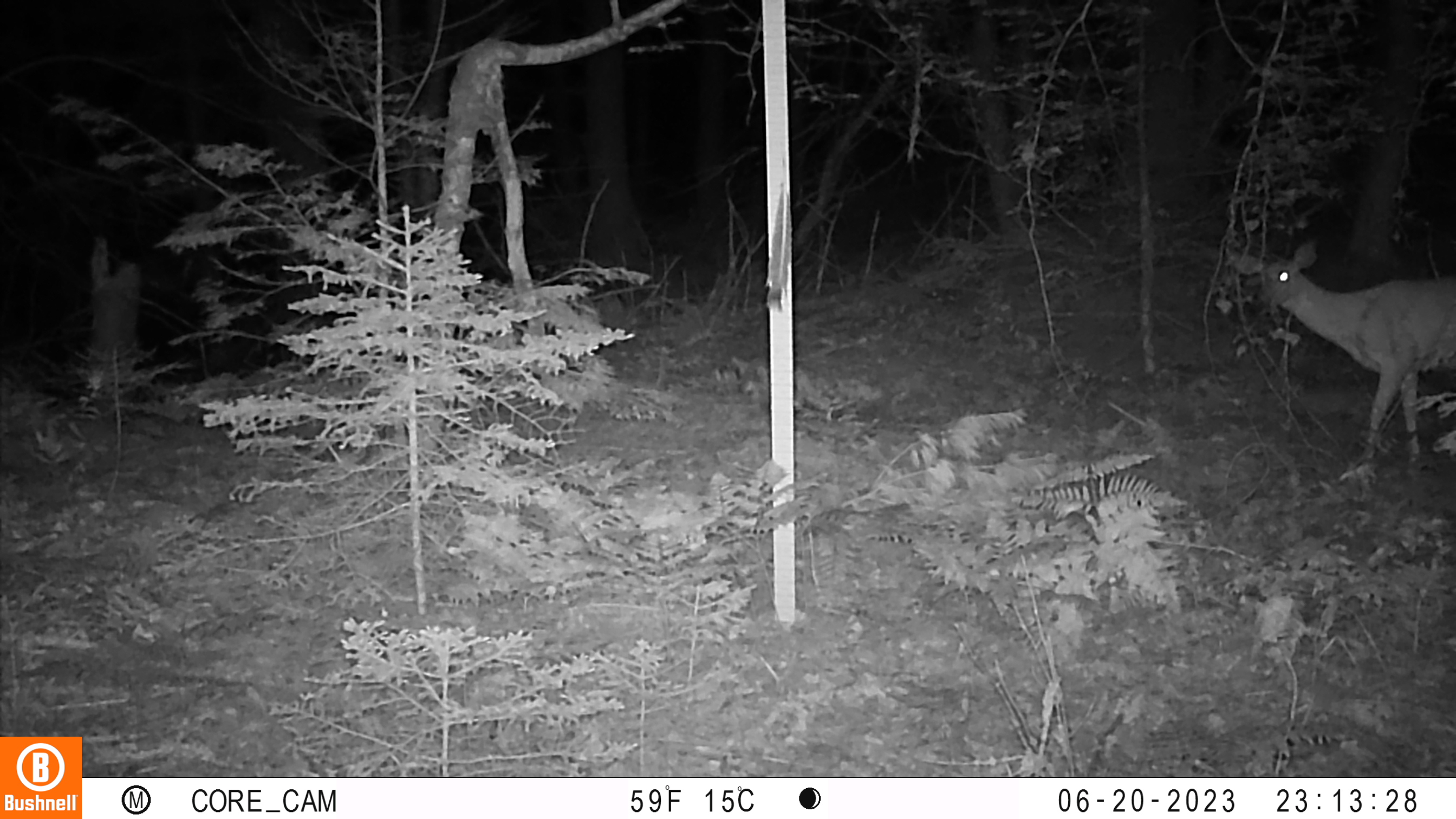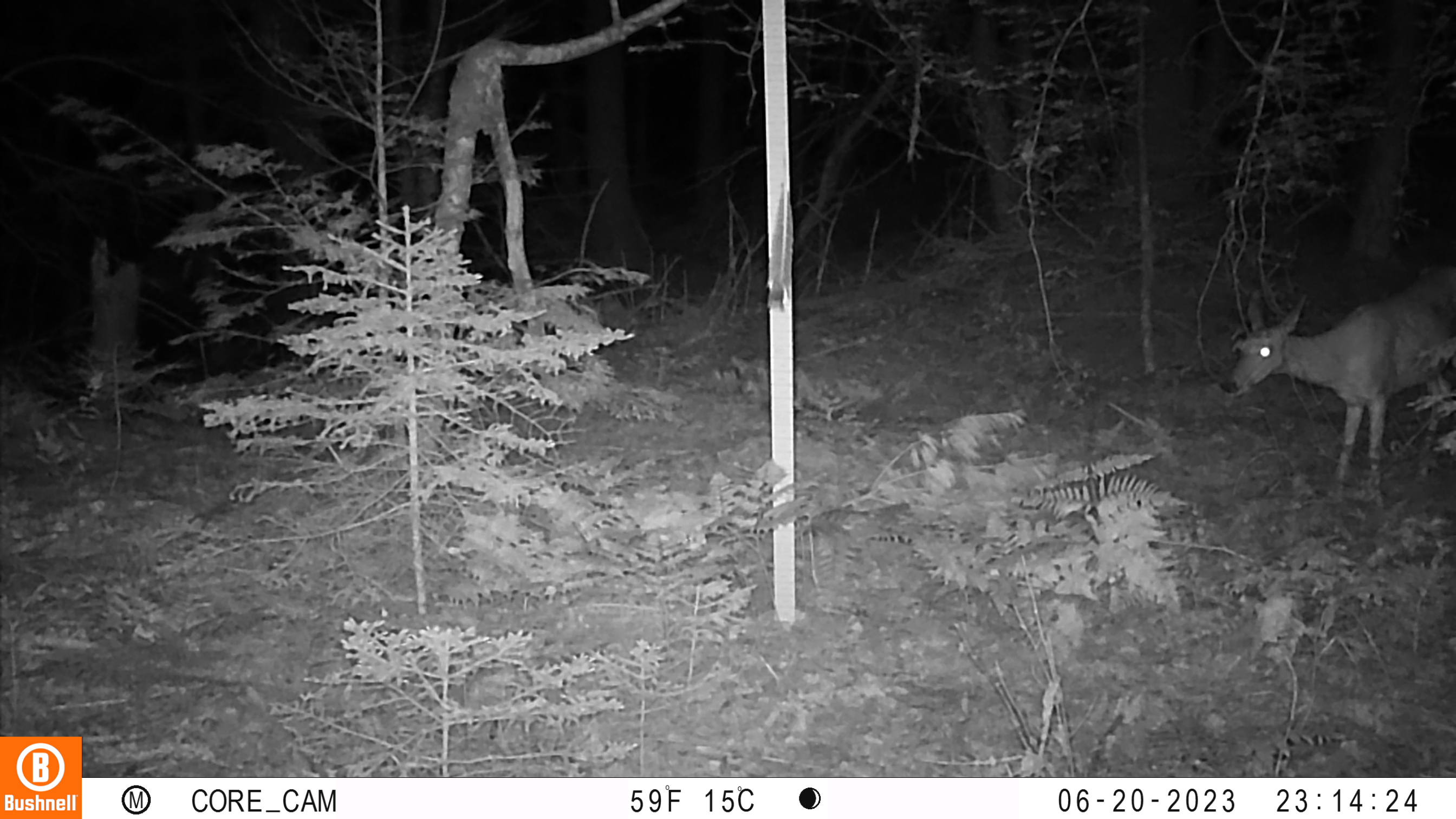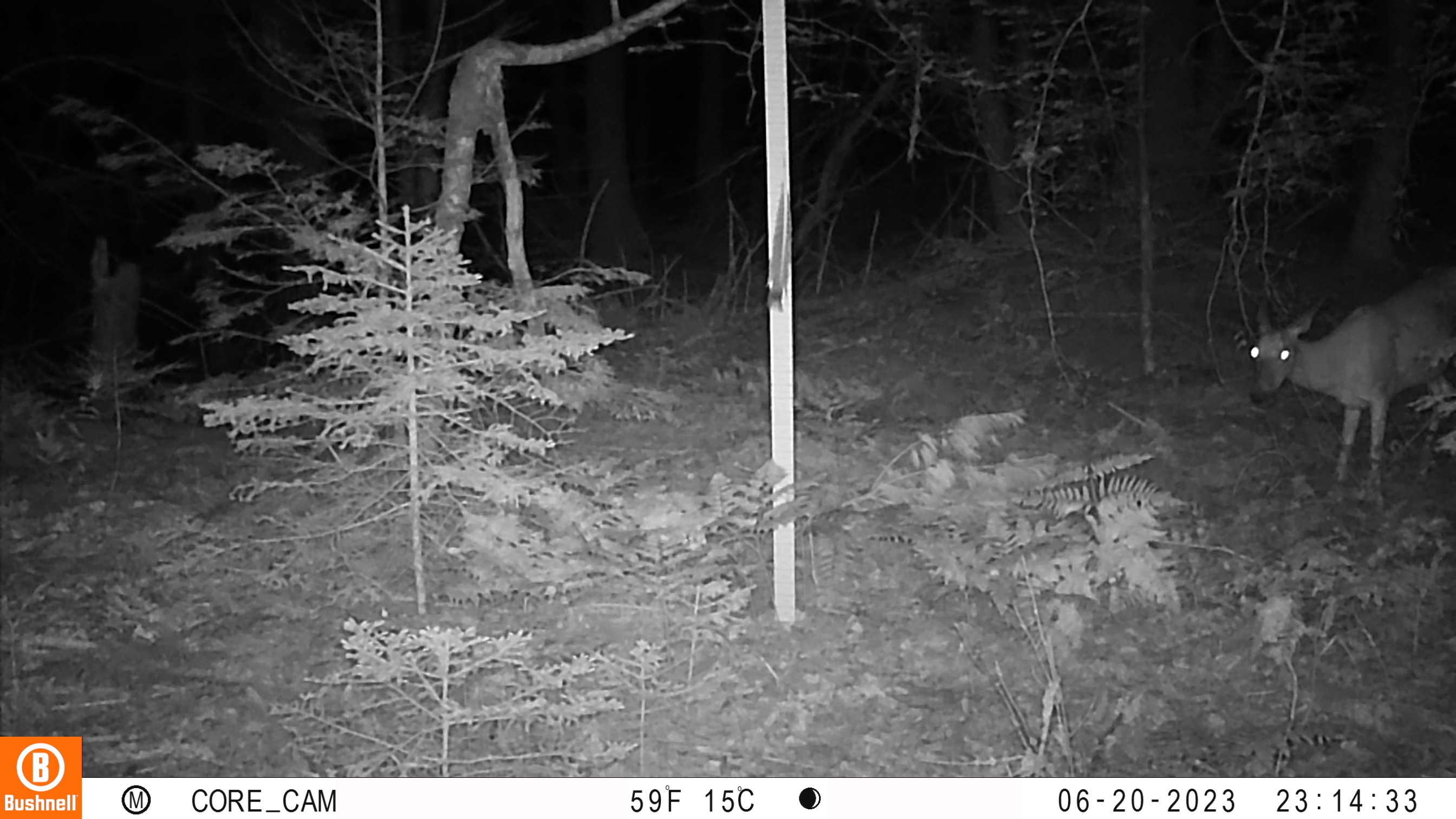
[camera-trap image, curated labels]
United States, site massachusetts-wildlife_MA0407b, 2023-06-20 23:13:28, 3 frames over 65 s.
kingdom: Animalia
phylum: Chordata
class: Mammalia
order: Artiodactyla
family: Cervidae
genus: Odocoileus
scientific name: Odocoileus virginianus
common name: white-tailed deer